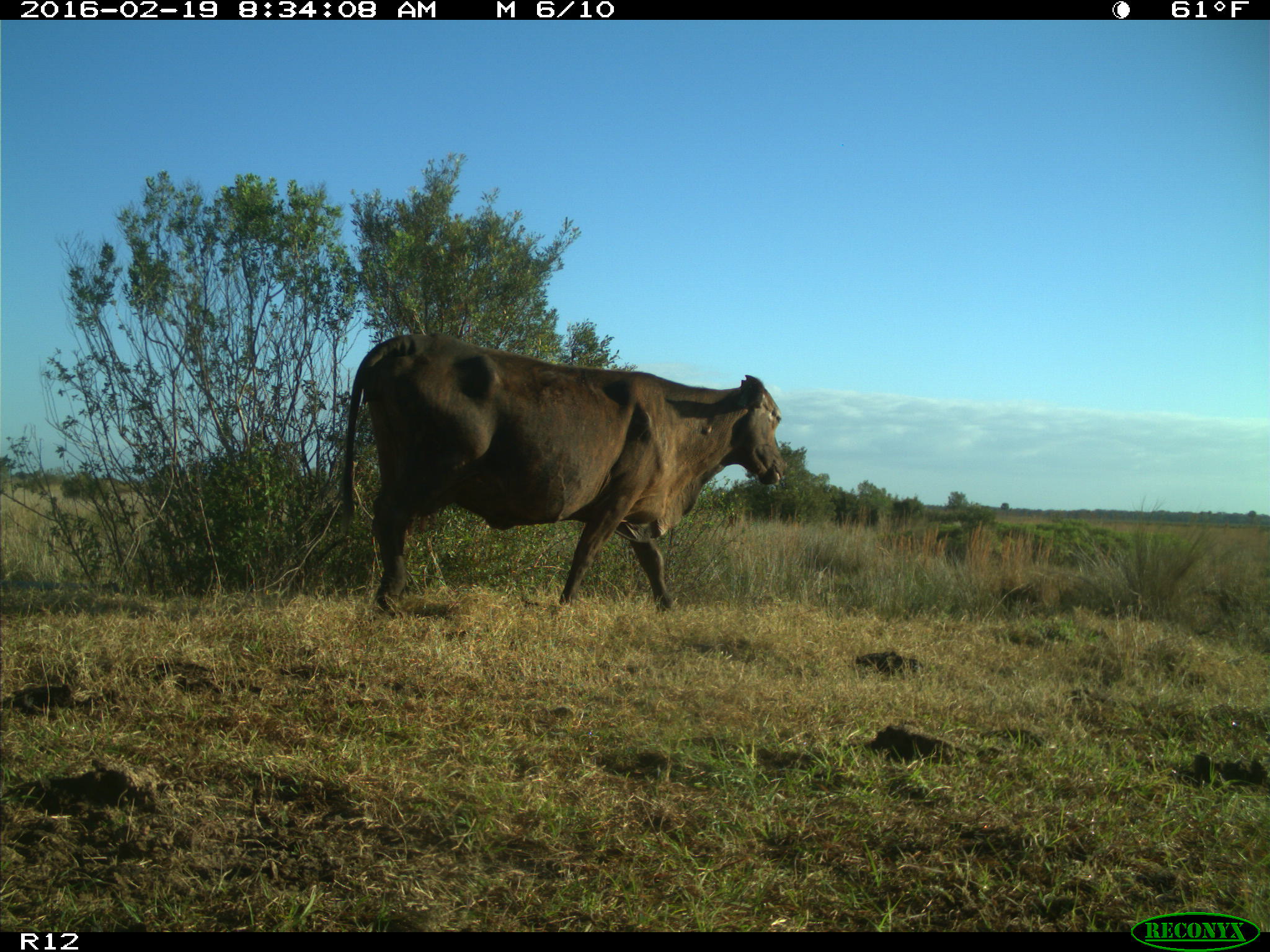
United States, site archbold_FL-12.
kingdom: Animalia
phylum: Chordata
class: Mammalia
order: Artiodactyla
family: Bovidae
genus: Bos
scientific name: Bos taurus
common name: domestic cow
Bos taurus (domestic cow).